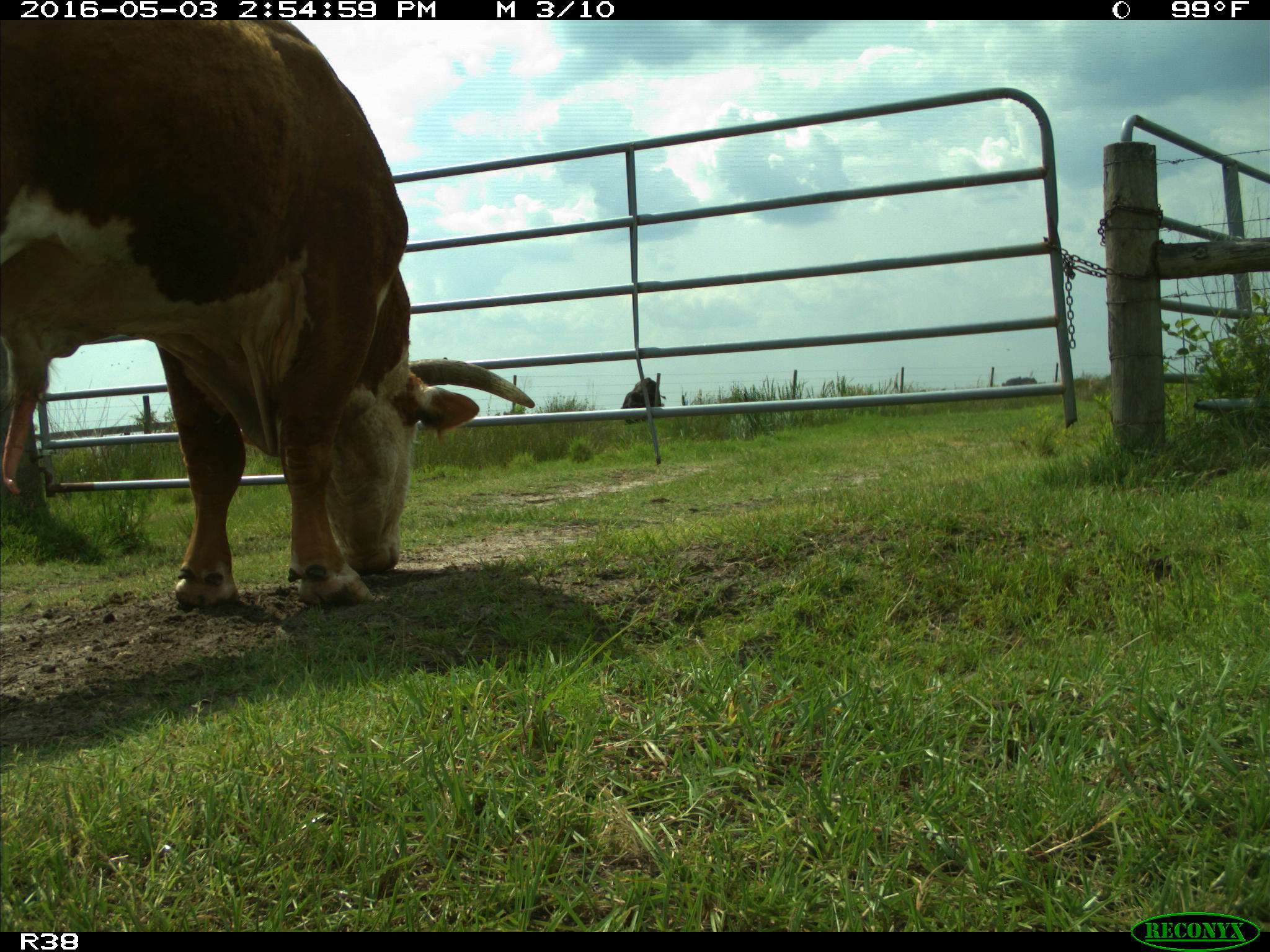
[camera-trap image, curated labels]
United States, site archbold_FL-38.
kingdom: Animalia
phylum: Chordata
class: Mammalia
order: Artiodactyla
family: Bovidae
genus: Bos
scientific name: Bos taurus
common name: domestic cow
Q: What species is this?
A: Bos taurus (domestic cow).